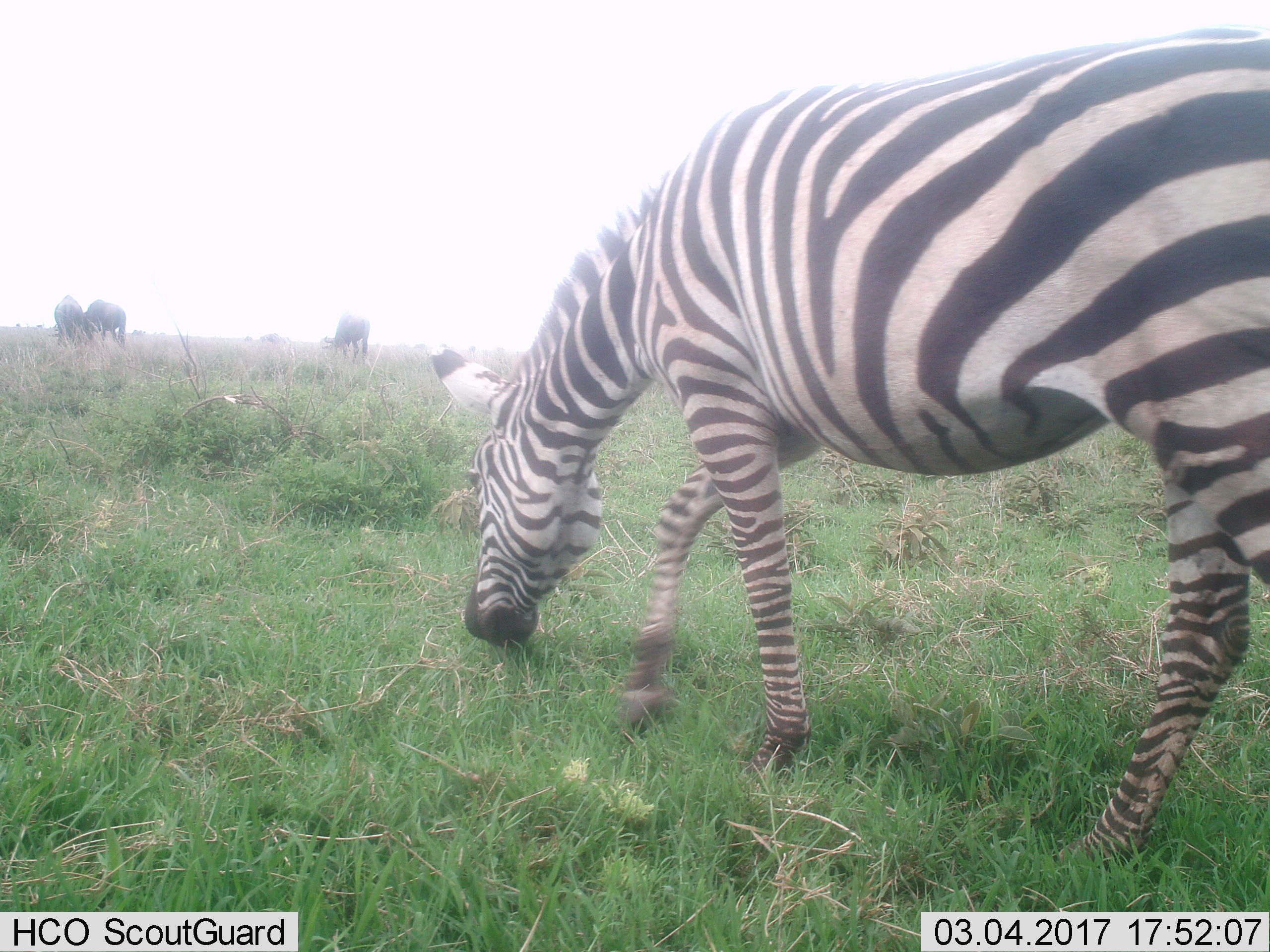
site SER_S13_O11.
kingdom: Animalia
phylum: Chordata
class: Mammalia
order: Artiodactyla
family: Bovidae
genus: Connochaetes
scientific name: Connochaetes taurinus taurinus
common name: blue wildebeest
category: wildebeestblue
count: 6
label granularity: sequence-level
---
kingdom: Animalia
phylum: Chordata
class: Mammalia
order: Perissodactyla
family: Equidae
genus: Equus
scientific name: Equus quagga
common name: plains zebra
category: zebraplains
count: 1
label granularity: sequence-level